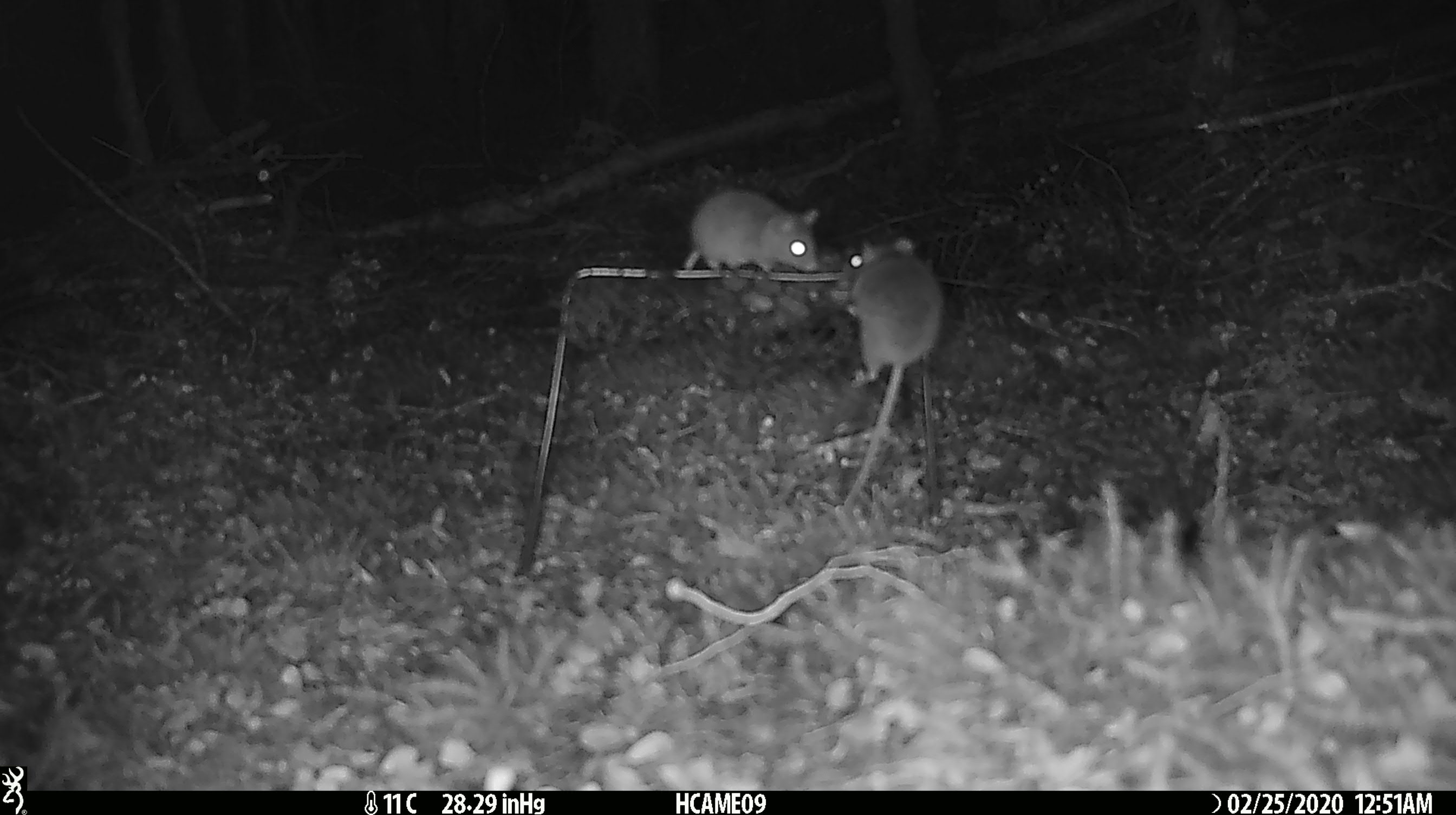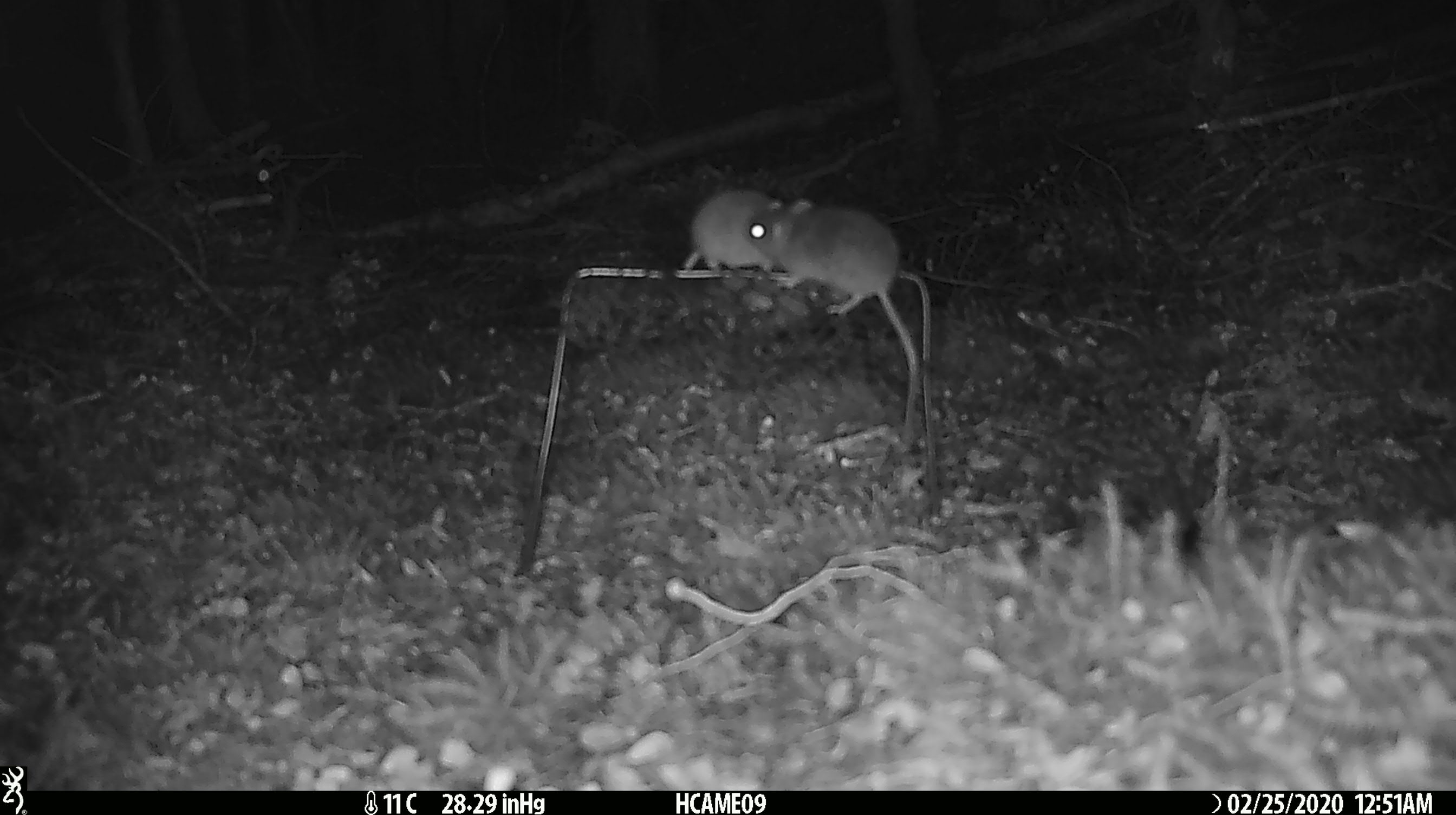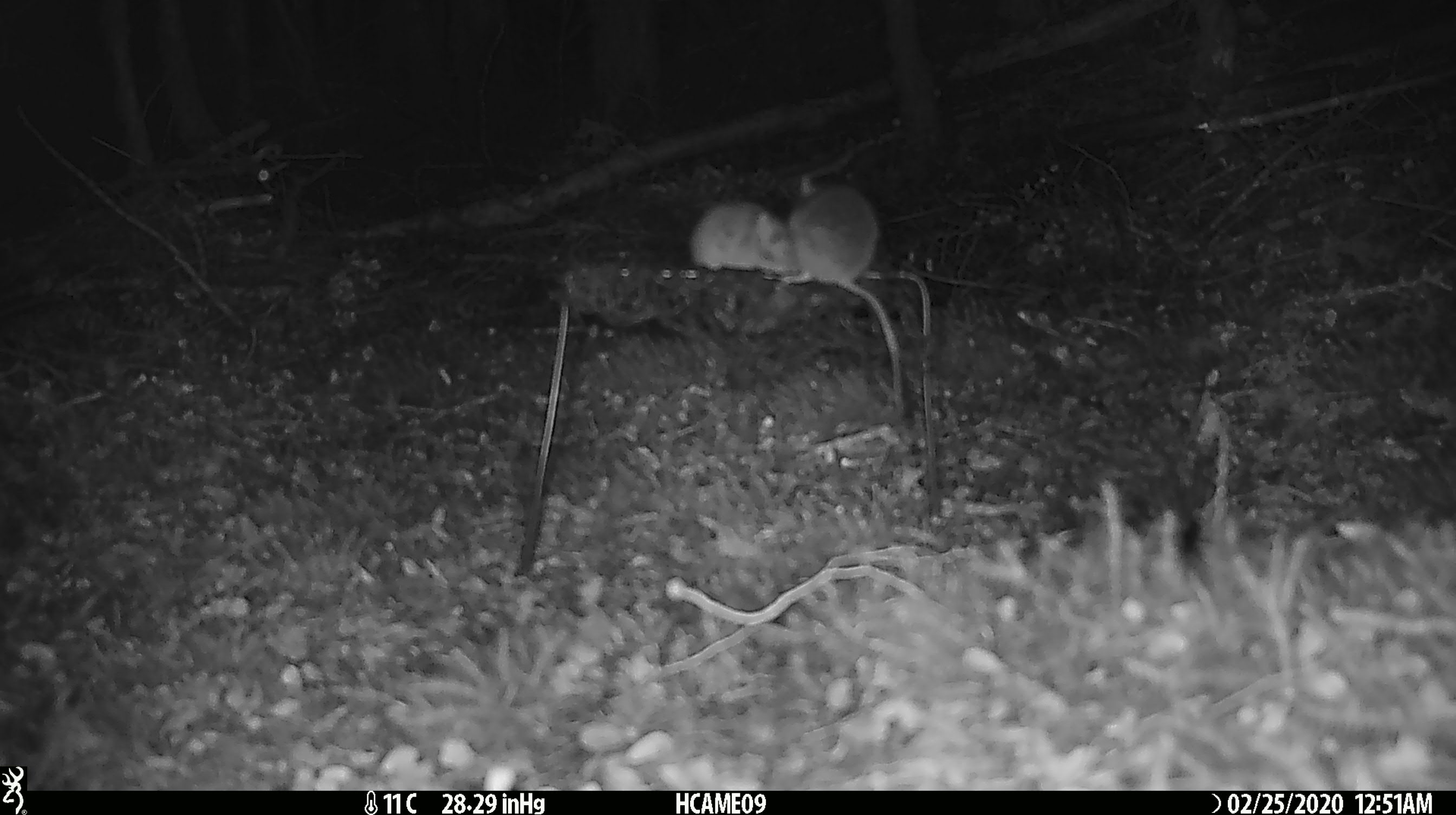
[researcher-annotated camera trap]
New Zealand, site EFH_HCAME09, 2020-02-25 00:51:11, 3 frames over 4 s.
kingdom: Animalia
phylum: Chordata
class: Mammalia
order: Rodentia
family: Muridae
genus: Mus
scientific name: Mus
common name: mouse